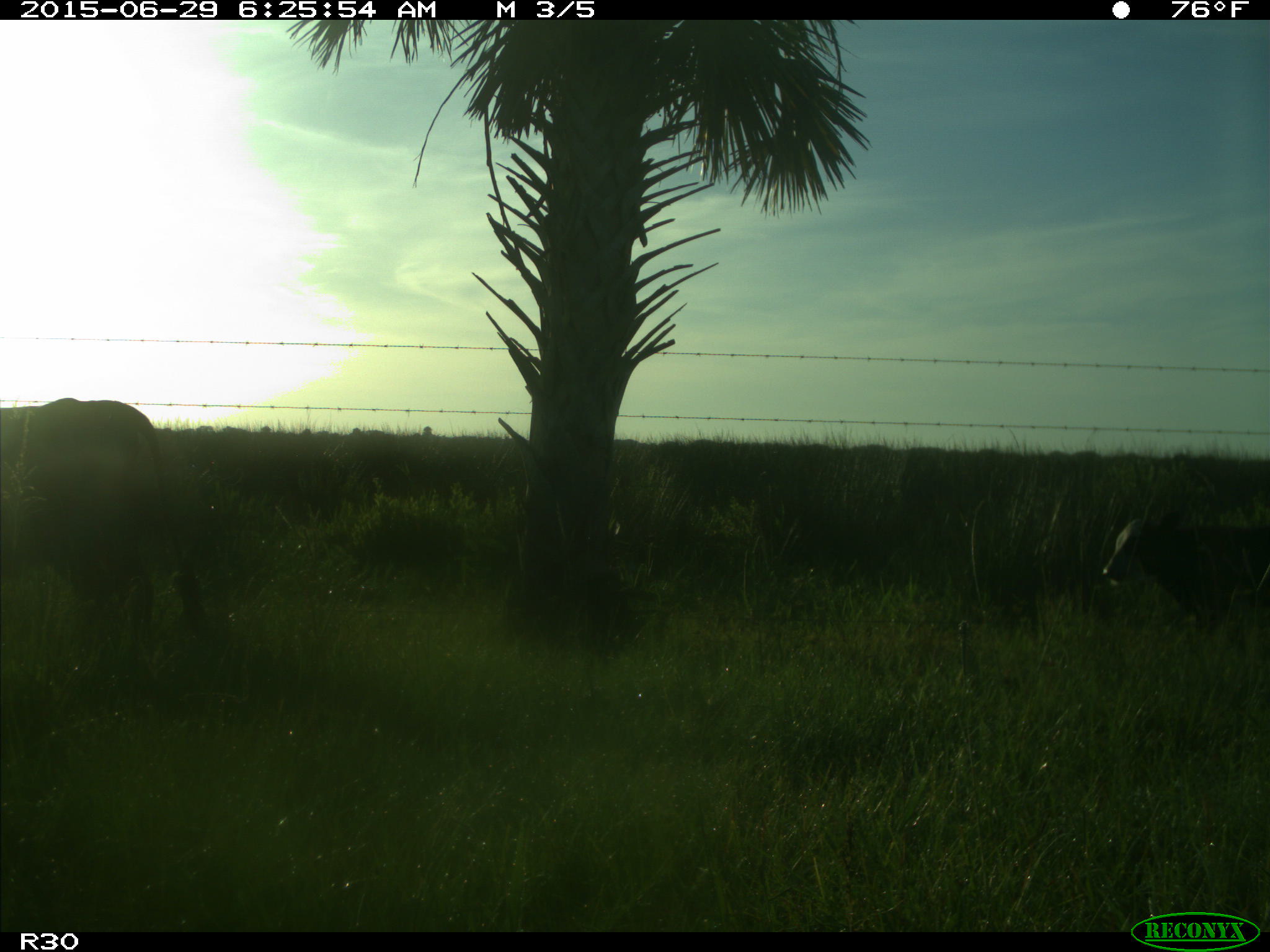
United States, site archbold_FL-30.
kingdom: Animalia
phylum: Chordata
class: Mammalia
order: Artiodactyla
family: Bovidae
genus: Bos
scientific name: Bos taurus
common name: domestic cow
Bos taurus (domestic cow).